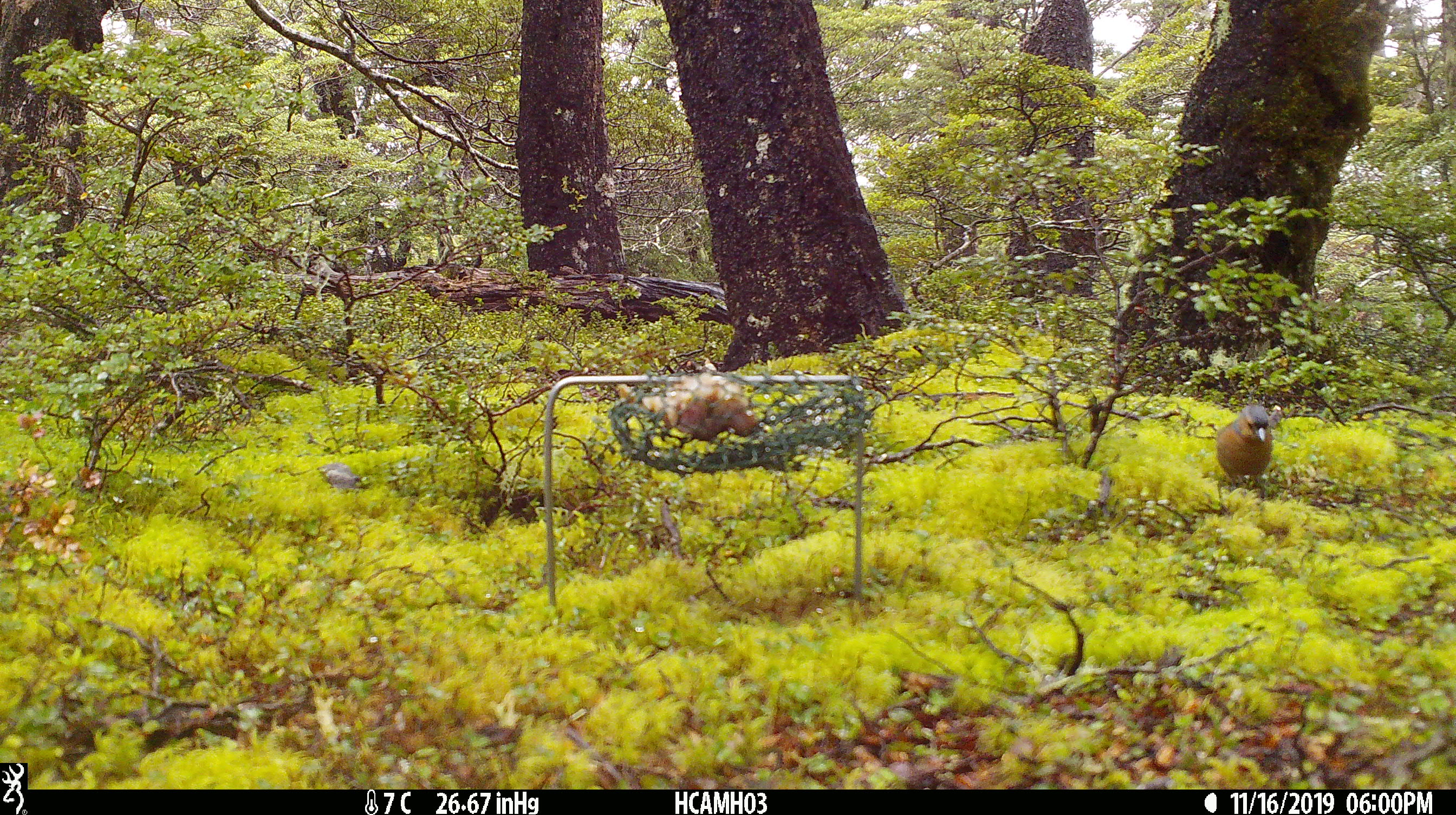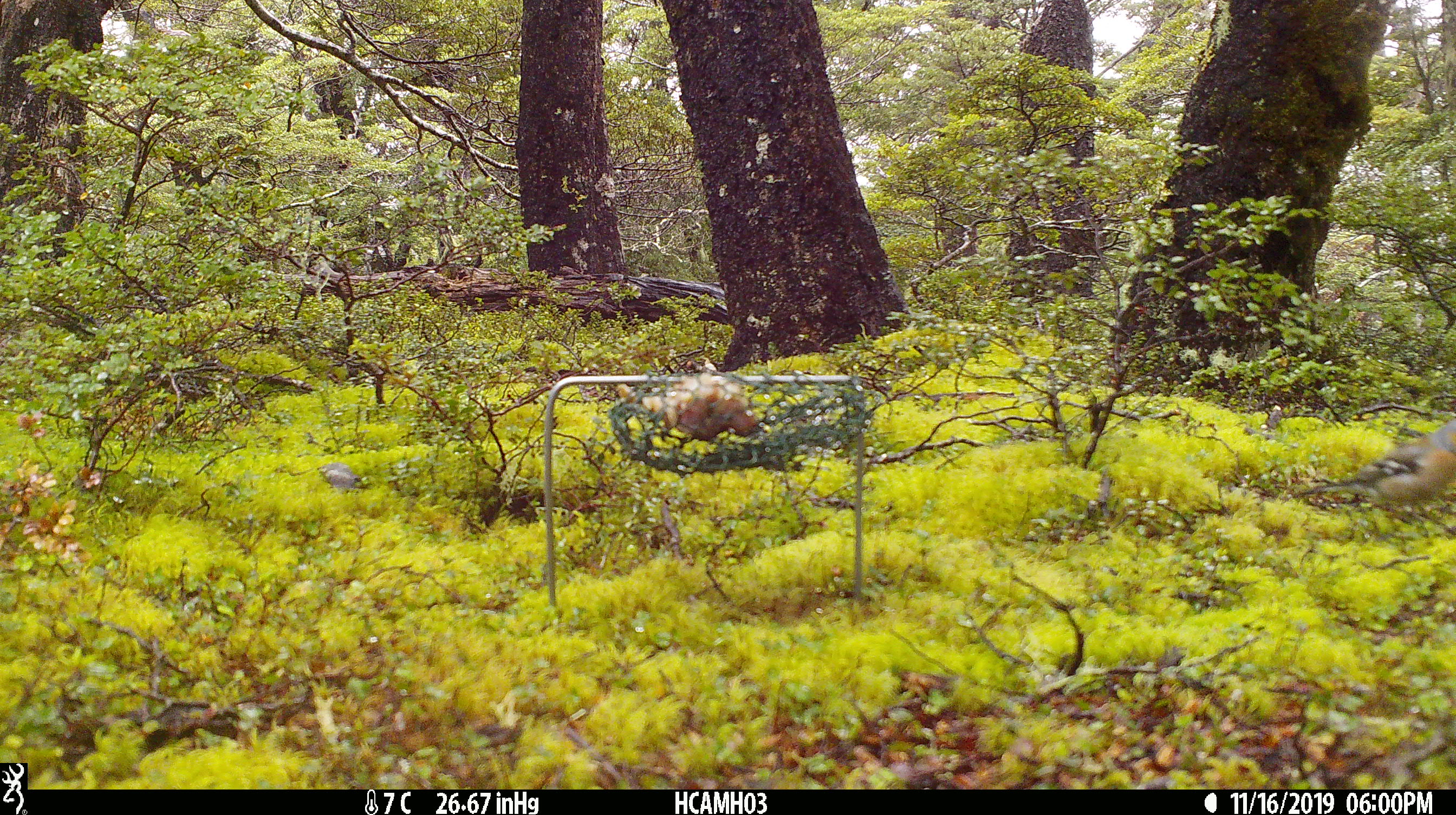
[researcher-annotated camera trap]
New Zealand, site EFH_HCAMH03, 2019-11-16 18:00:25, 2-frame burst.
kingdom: Animalia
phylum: Chordata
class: Aves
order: Passeriformes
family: Fringillidae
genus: Fringilla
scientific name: Fringilla coelebs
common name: common chaffinch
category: chaffinch